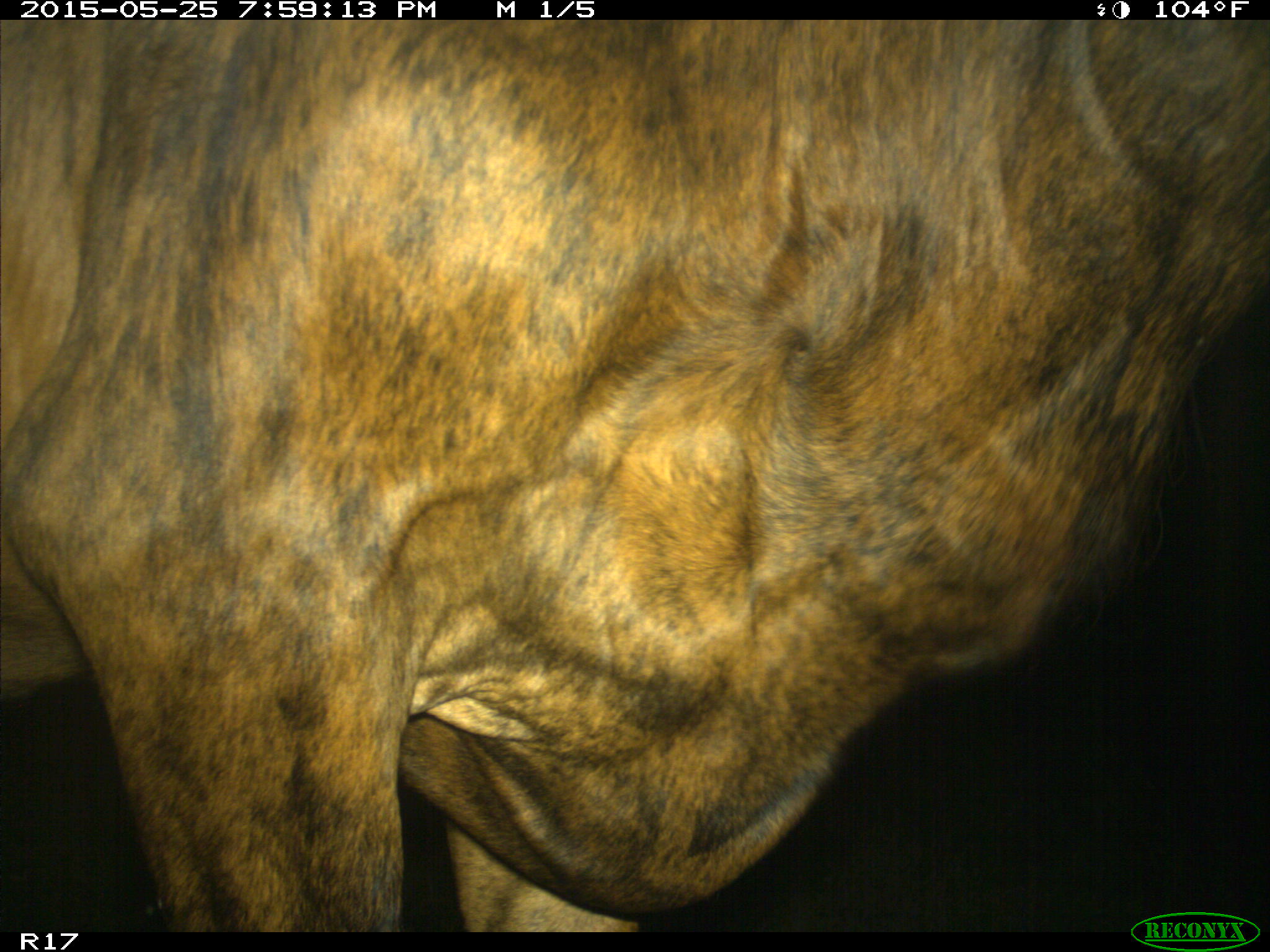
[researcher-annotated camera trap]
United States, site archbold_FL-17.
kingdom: Animalia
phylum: Chordata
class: Mammalia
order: Artiodactyla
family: Bovidae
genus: Bos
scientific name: Bos taurus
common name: domestic cow